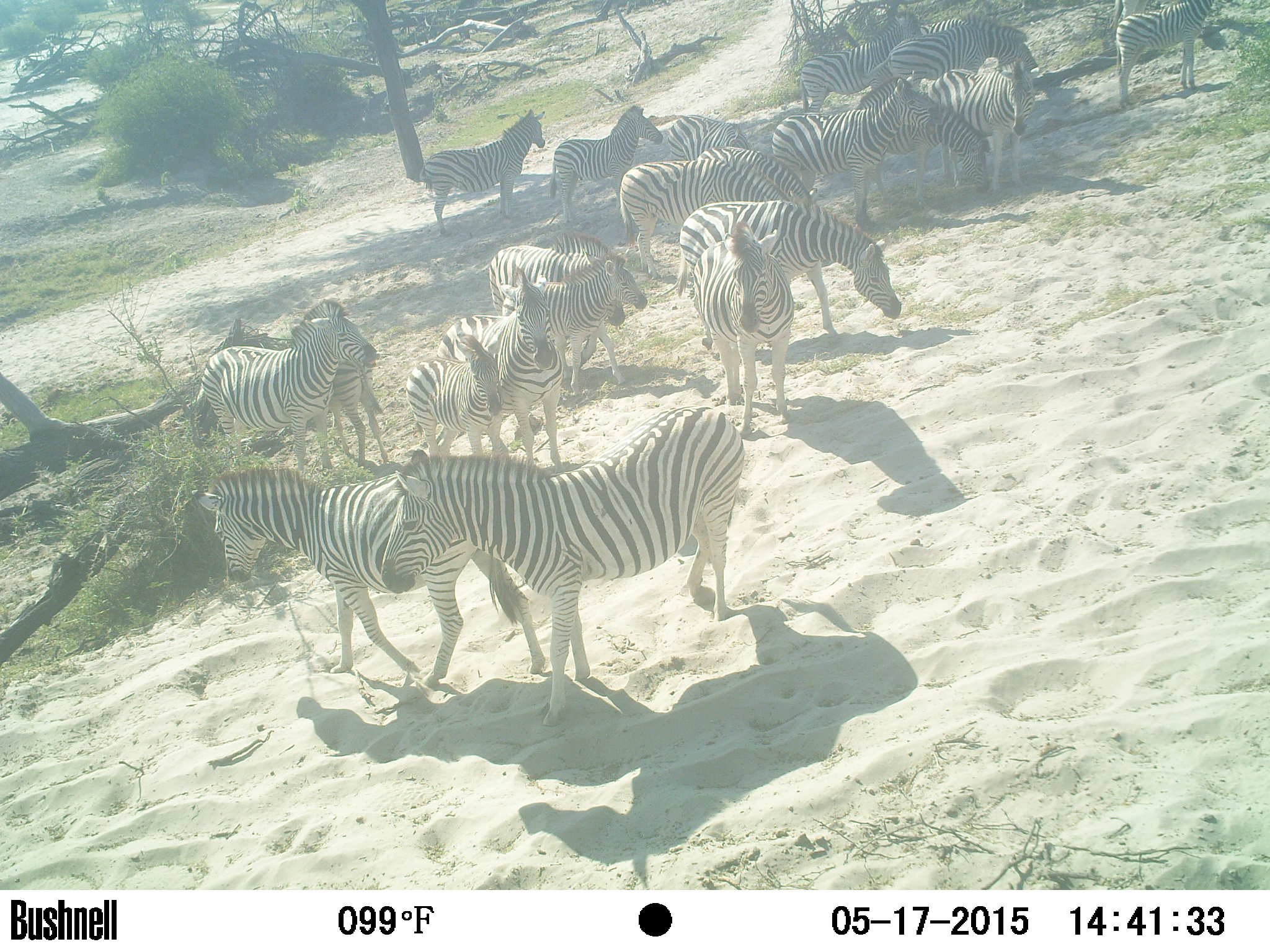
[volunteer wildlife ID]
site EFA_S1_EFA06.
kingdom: Animalia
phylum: Chordata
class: Mammalia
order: Perissodactyla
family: Equidae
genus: Equus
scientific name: Equus quagga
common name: plains zebra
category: zebraplains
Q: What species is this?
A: Zebraplains (plains zebra) (Equus quagga).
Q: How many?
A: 11-50.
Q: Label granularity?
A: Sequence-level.